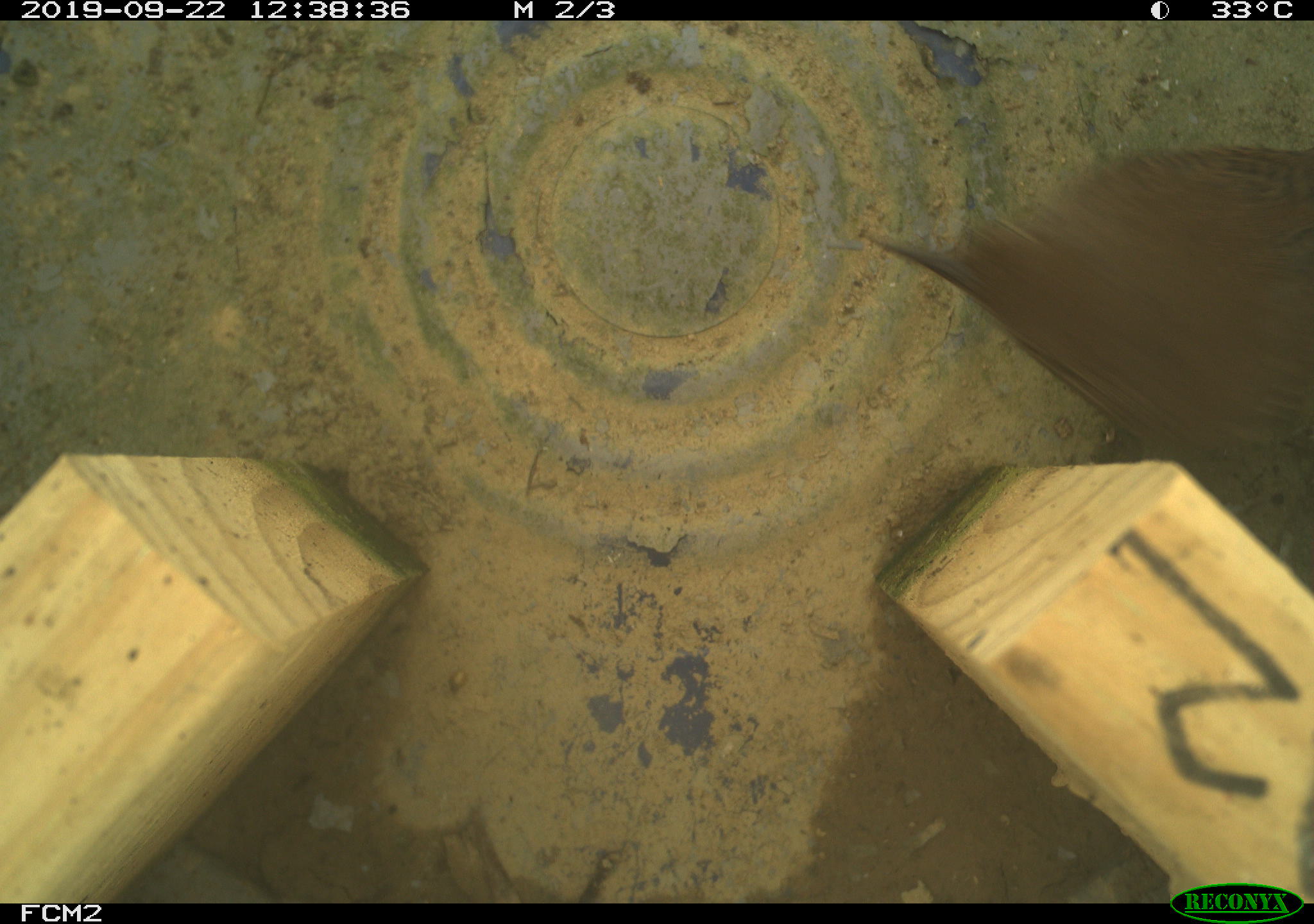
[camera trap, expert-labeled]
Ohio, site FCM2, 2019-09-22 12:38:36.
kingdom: Animalia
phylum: Chordata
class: Aves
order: Passeriformes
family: Troglodytidae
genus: Troglodytes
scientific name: Troglodytes aedon aedon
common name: northern house wren